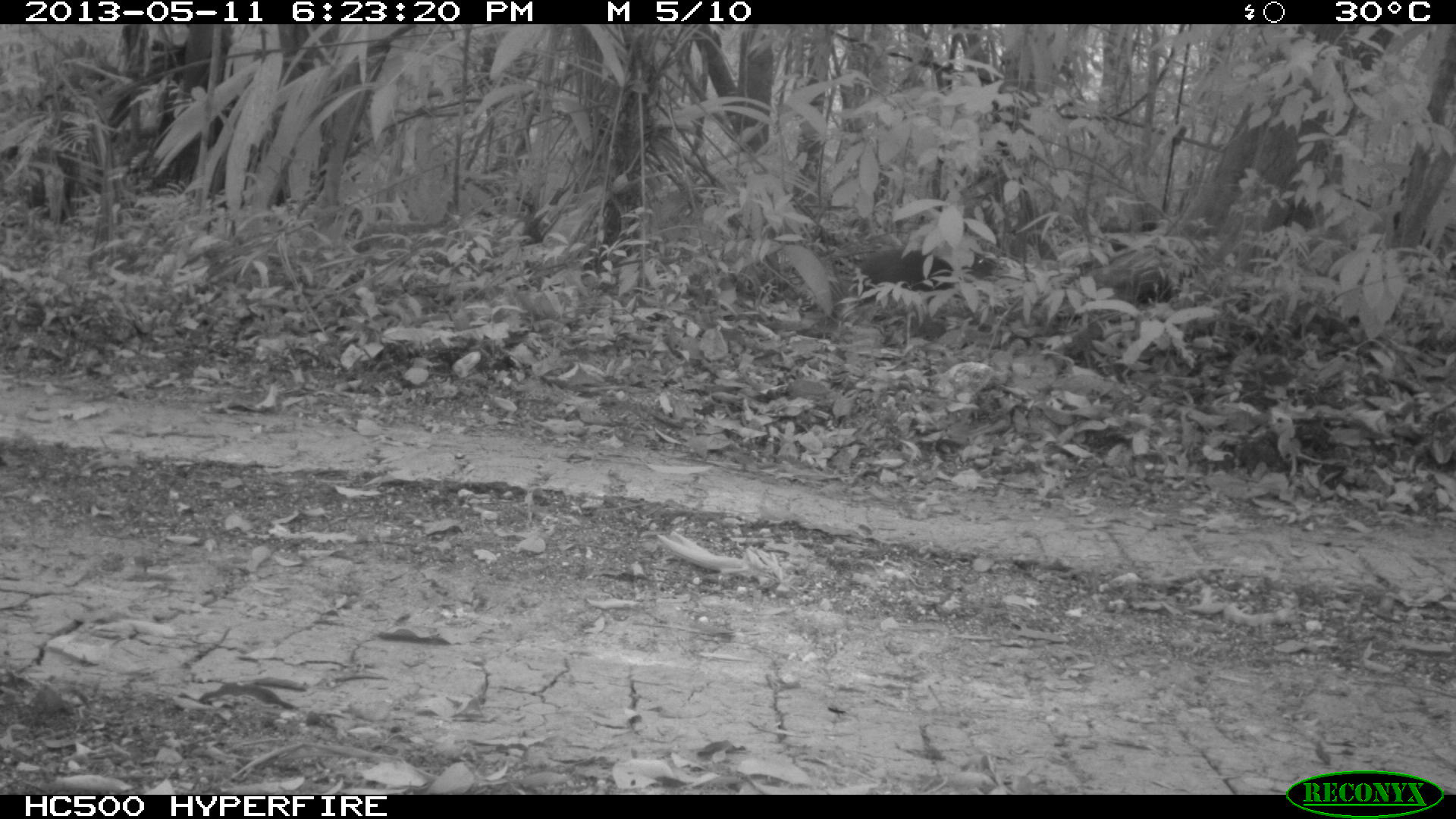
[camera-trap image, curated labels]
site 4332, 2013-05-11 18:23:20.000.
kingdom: Animalia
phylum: Chordata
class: Mammalia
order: Rodentia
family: Dasyproctidae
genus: Dasyprocta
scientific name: Dasyprocta punctata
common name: central american agouti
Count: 1.